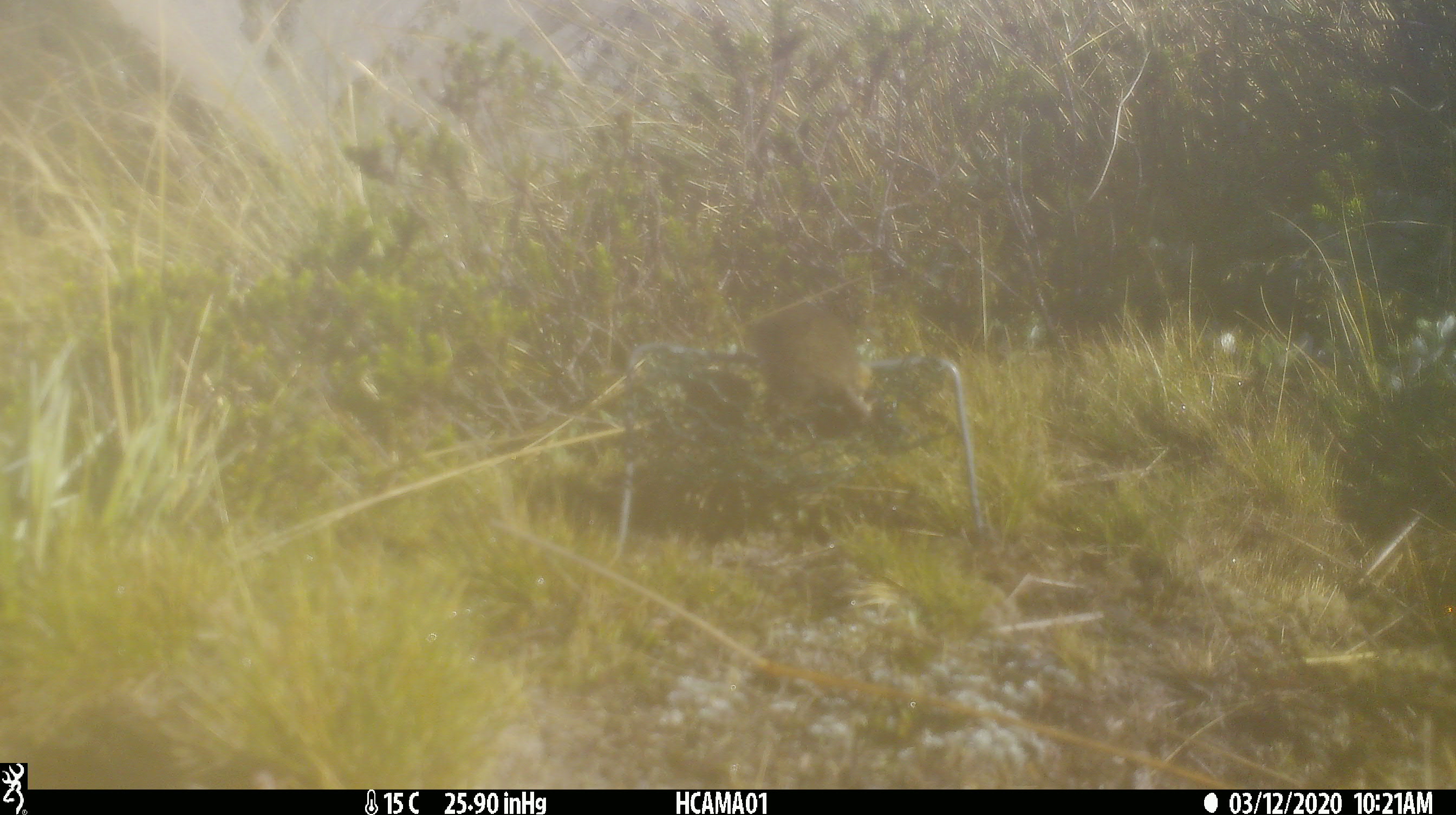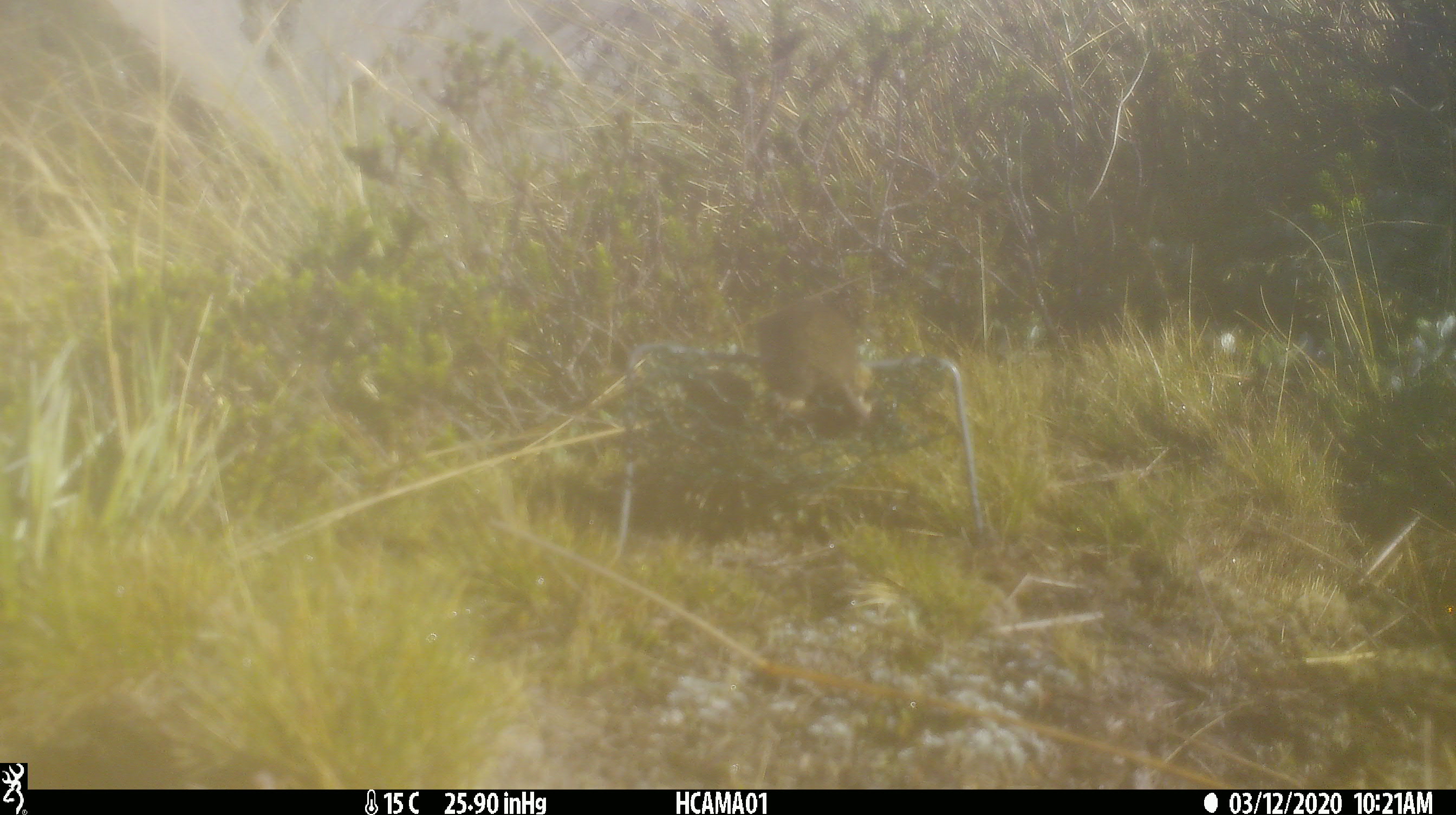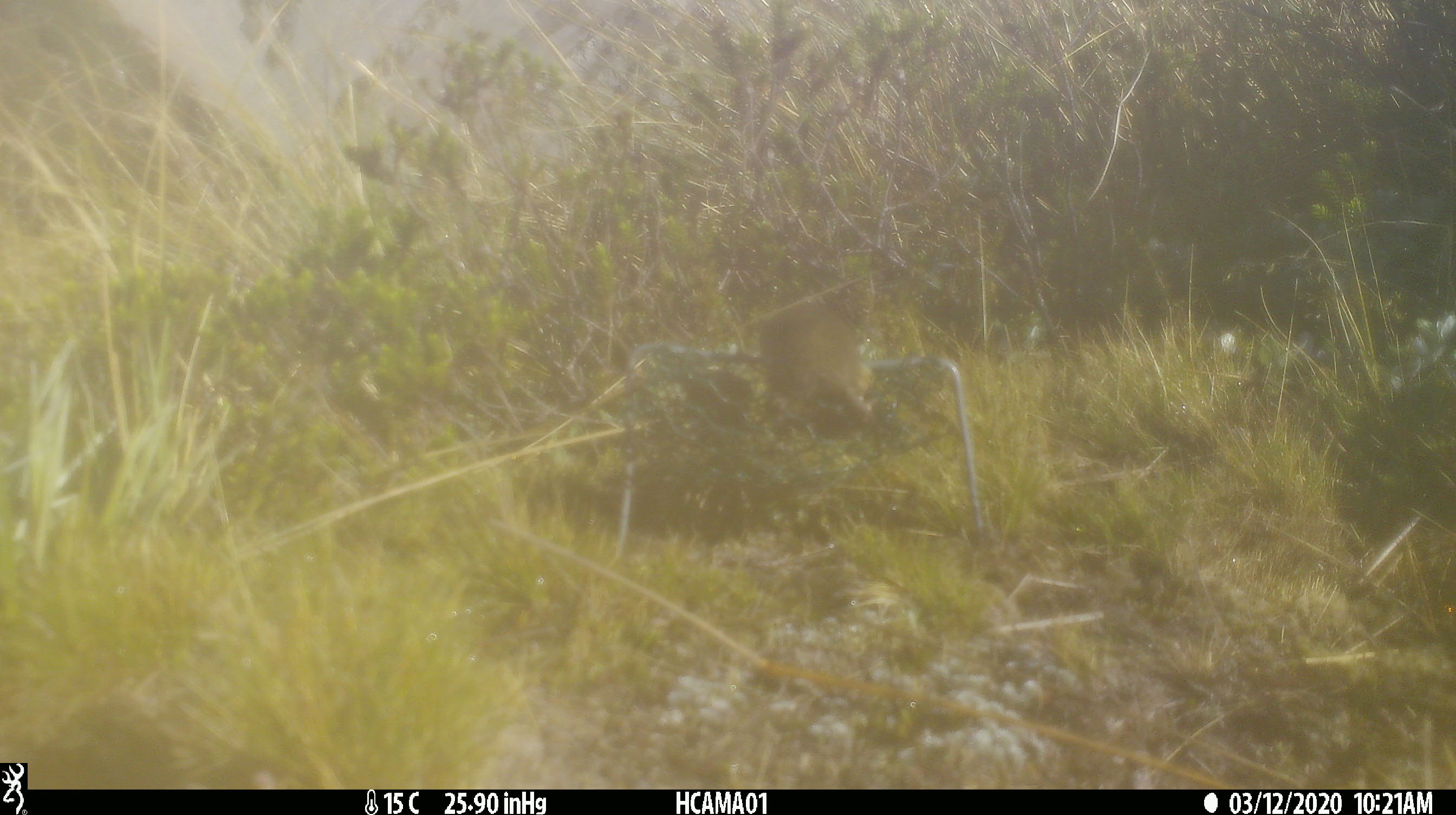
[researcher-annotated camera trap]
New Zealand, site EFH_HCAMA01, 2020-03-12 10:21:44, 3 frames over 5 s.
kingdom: Animalia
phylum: Chordata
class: Mammalia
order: Rodentia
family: Muridae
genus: Mus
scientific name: Mus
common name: mouse